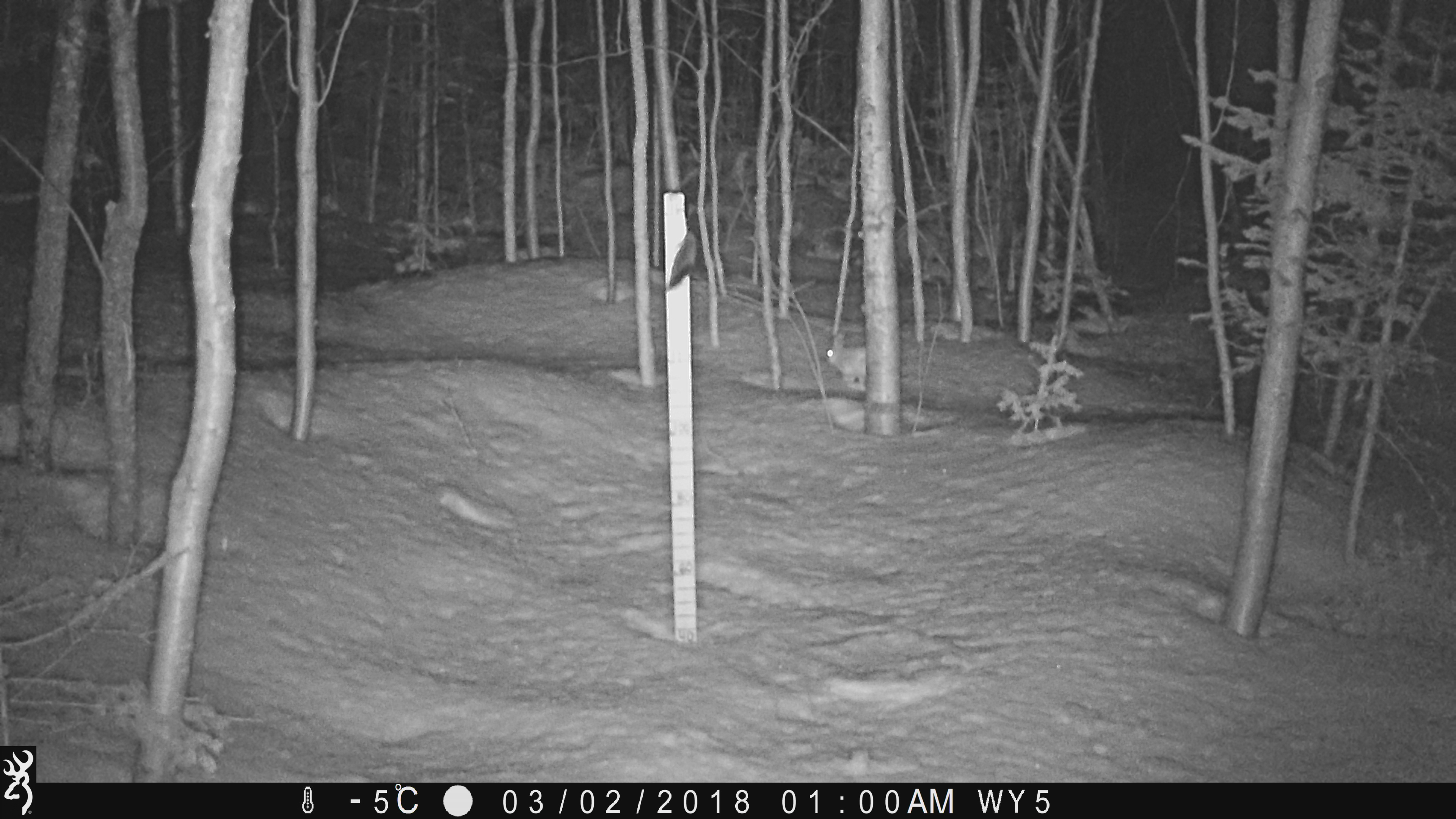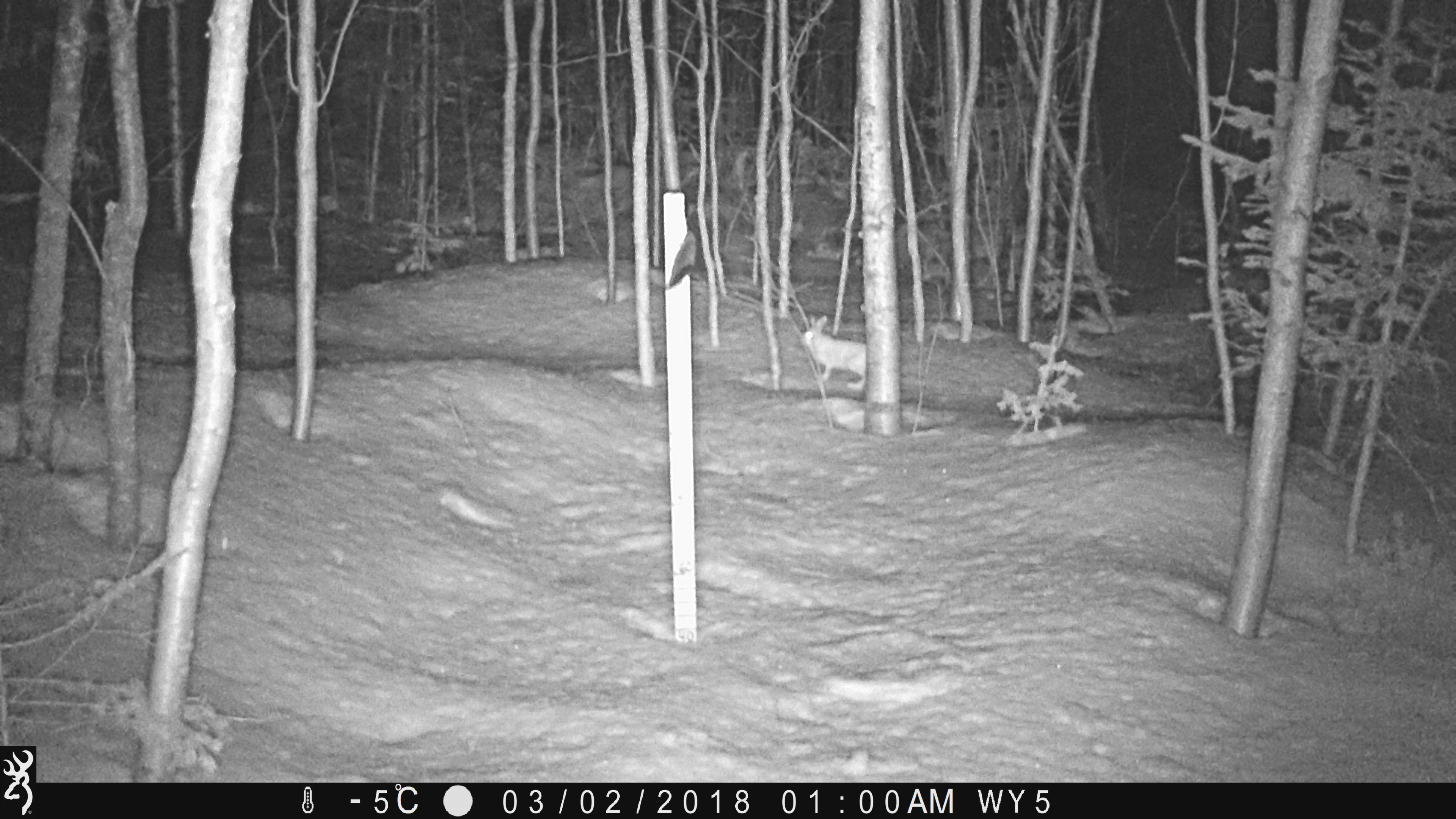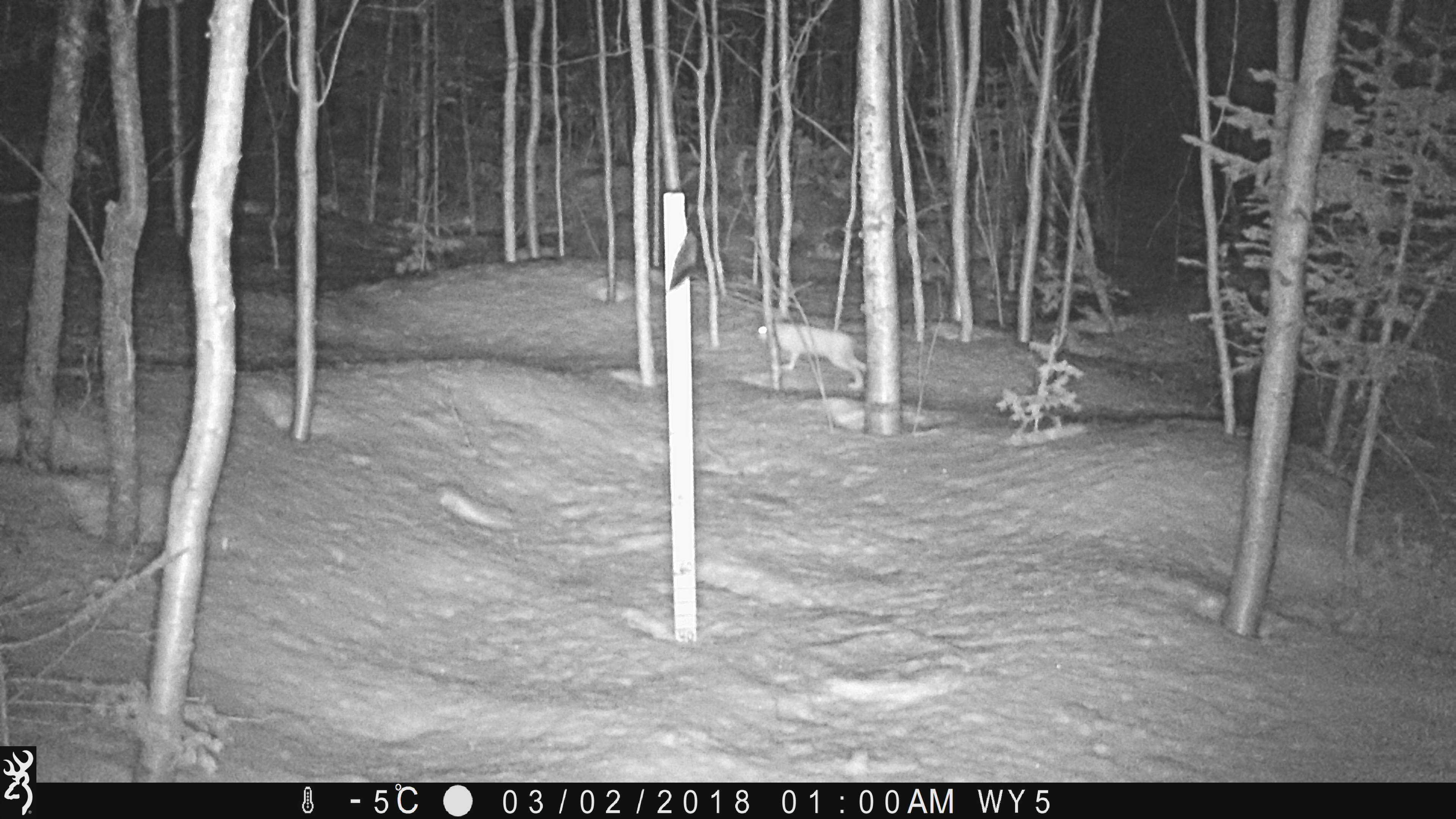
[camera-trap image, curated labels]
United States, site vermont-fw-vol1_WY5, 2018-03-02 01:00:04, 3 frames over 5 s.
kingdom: Animalia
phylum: Chordata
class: Mammalia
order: Lagomorpha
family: Leporidae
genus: Lepus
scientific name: Lepus americanus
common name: snowshoe hare